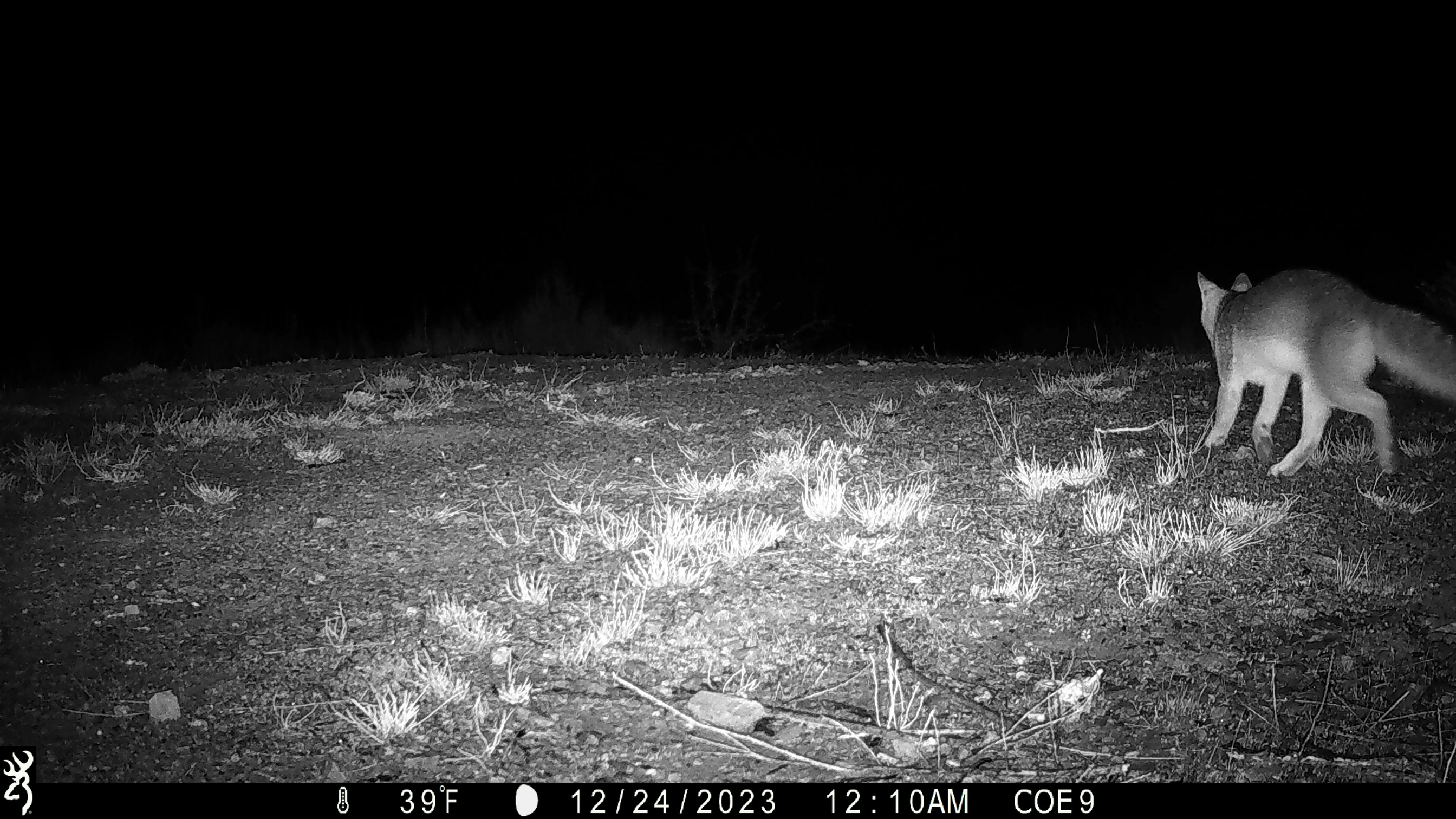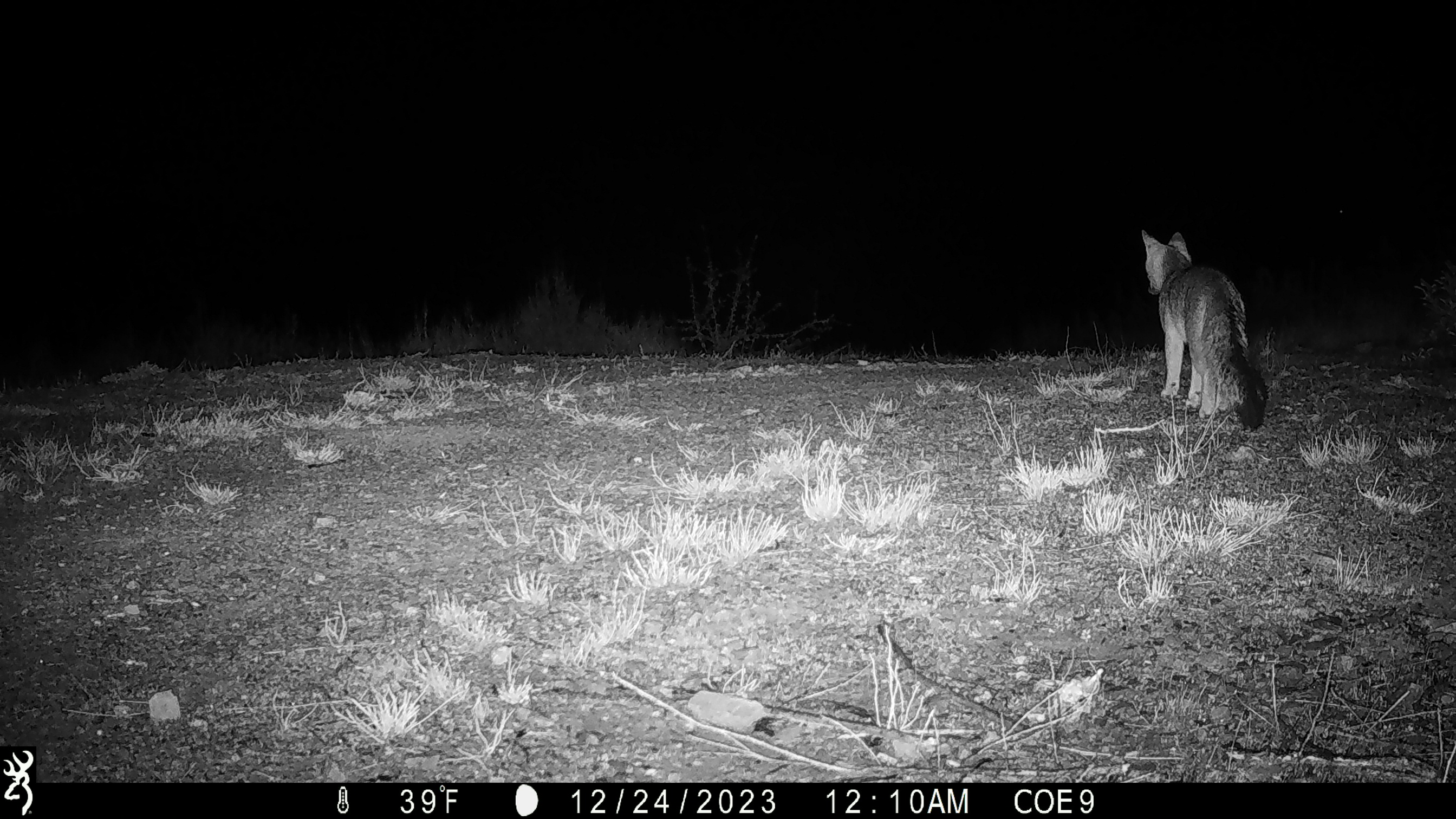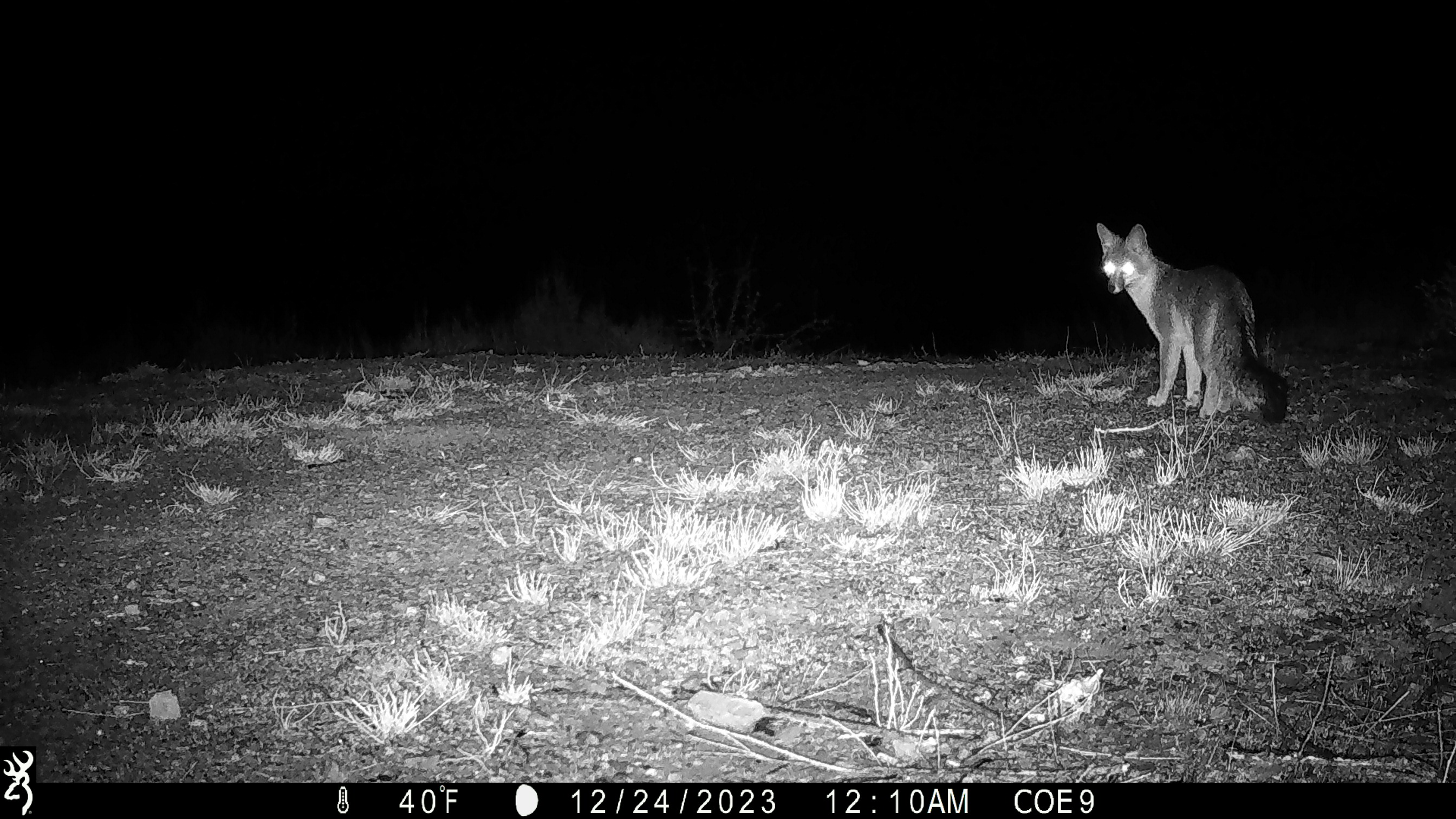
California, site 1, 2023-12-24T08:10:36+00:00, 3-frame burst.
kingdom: Animalia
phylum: Chordata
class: Mammalia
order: Carnivora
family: Canidae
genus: Urocyon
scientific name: Urocyon cinereoargenteus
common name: gray fox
Gray fox (Urocyon cinereoargenteus).